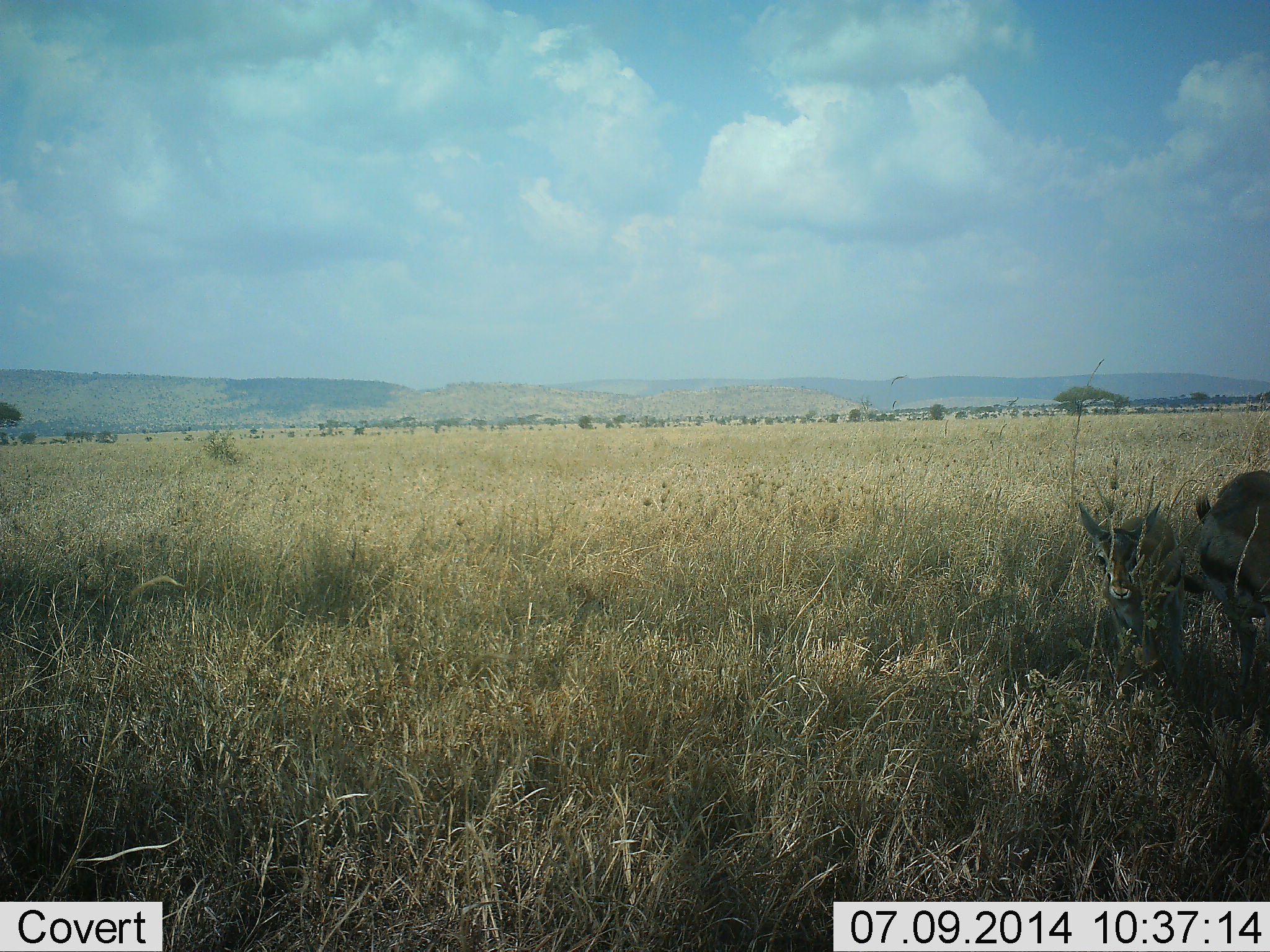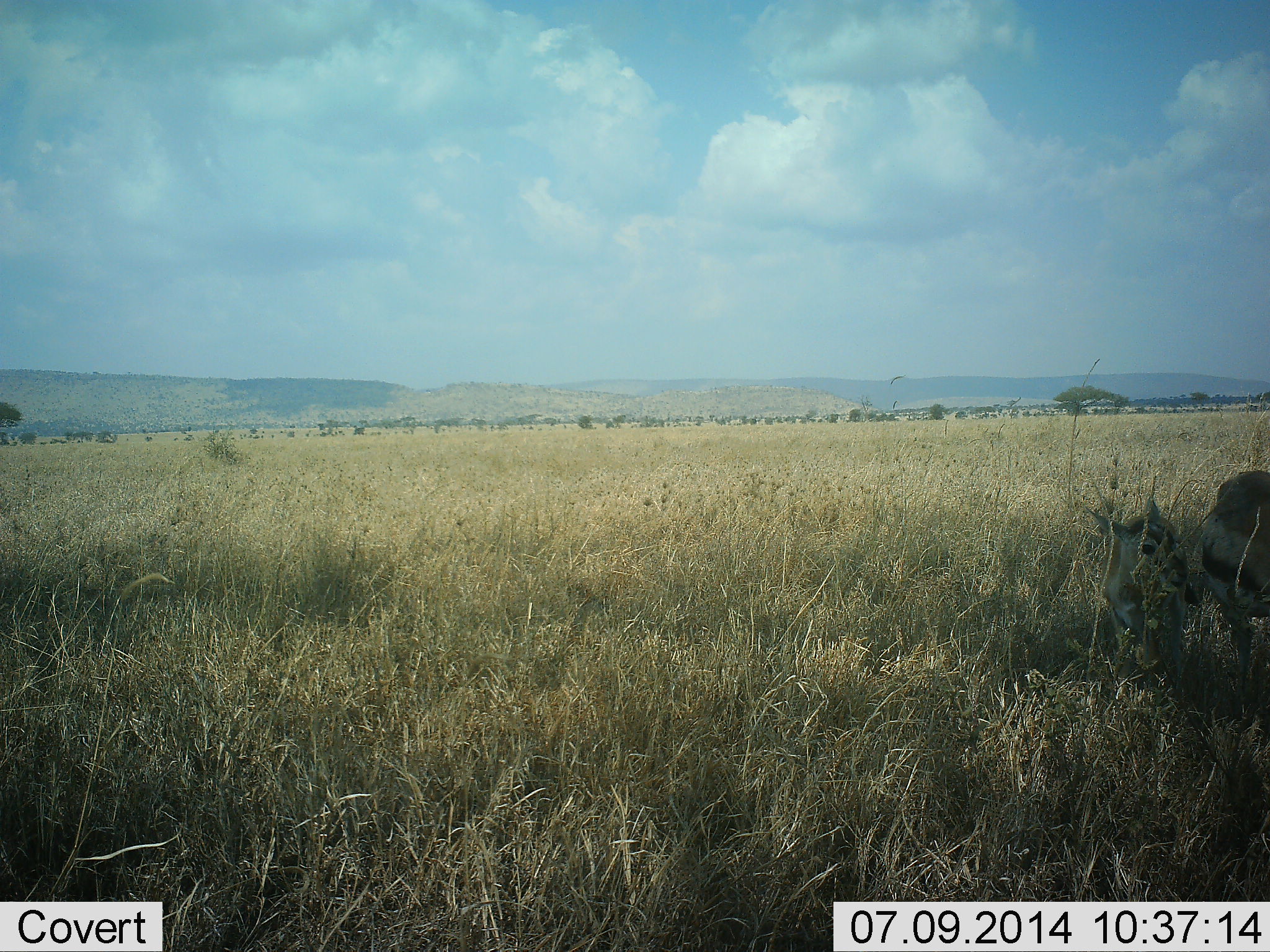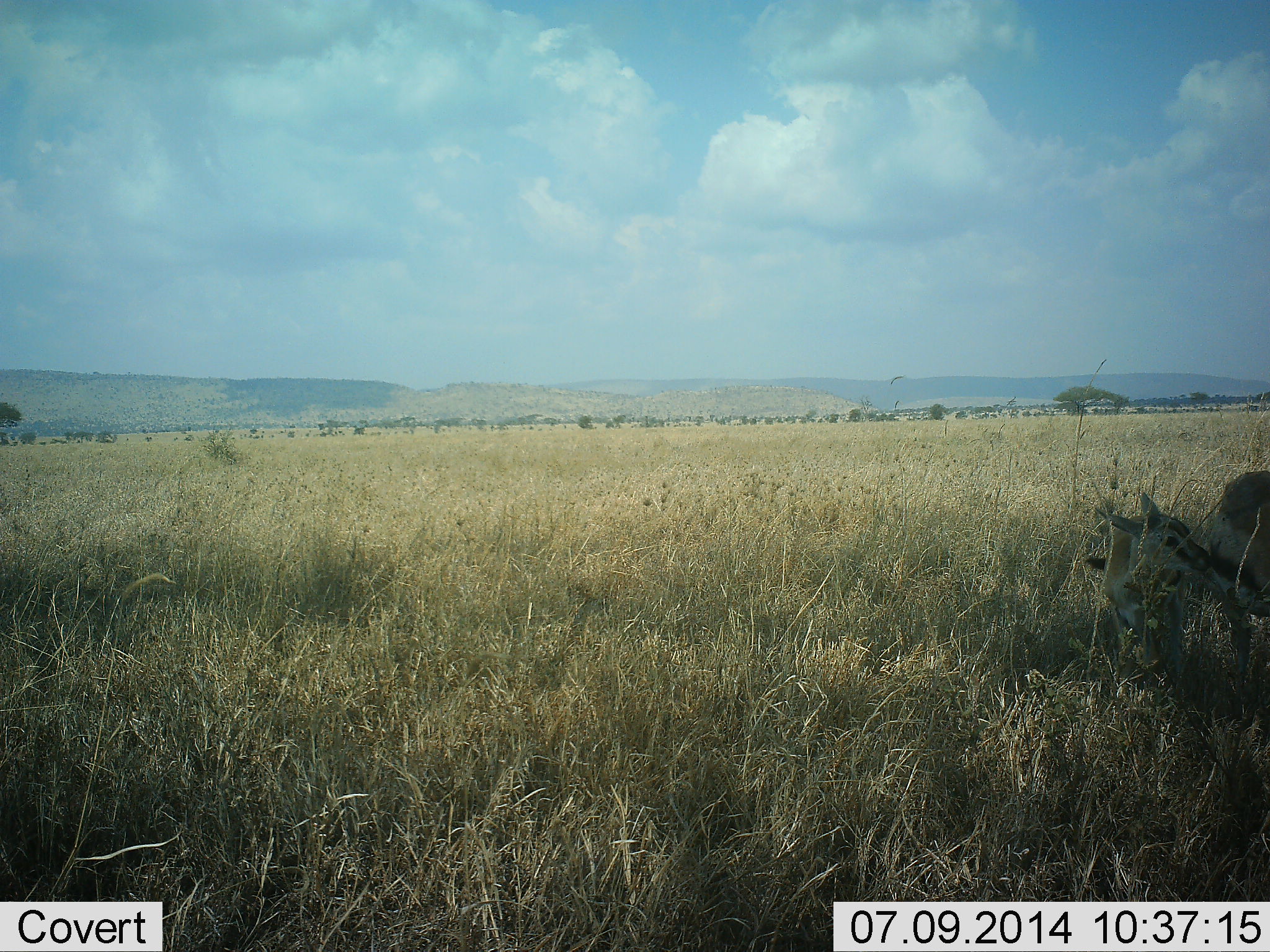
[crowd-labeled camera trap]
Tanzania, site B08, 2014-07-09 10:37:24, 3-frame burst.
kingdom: Animalia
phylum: Chordata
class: Mammalia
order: Artiodactyla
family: Bovidae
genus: Eudorcas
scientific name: Eudorcas thomsonii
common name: thomson's gazelle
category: gazellethomsons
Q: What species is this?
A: Gazellethomsons (thomson's gazelle) (Eudorcas thomsonii).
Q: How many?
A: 2.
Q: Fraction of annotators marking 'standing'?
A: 50%.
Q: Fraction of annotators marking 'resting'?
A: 10%.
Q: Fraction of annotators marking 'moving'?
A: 10%.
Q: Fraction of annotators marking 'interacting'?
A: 20%.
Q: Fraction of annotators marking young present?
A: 70%.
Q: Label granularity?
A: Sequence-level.